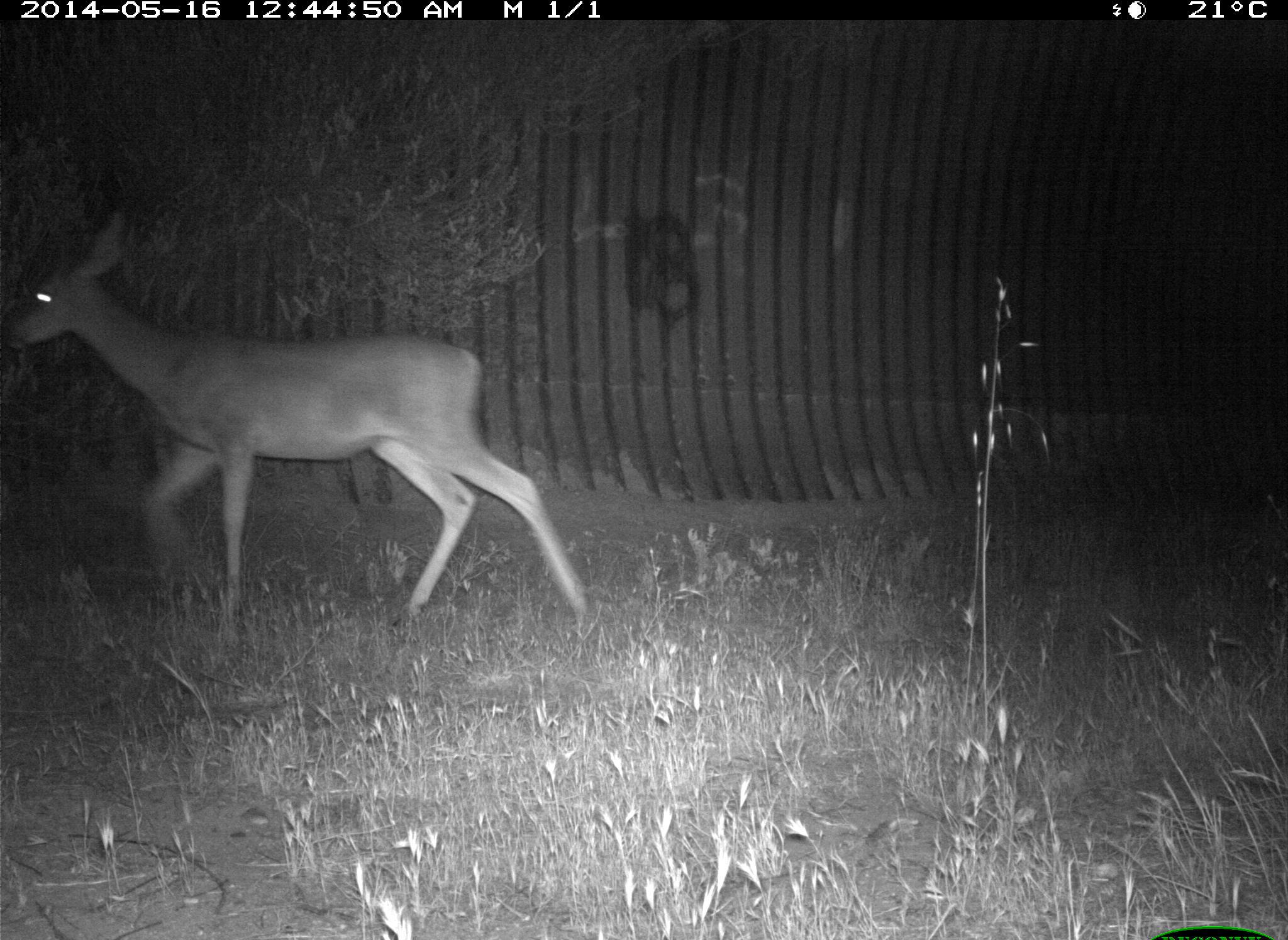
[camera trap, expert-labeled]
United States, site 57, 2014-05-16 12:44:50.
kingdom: Animalia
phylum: Chordata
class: Mammalia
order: Artiodactyla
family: Cervidae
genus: Odocoileus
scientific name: Odocoileus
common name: deer